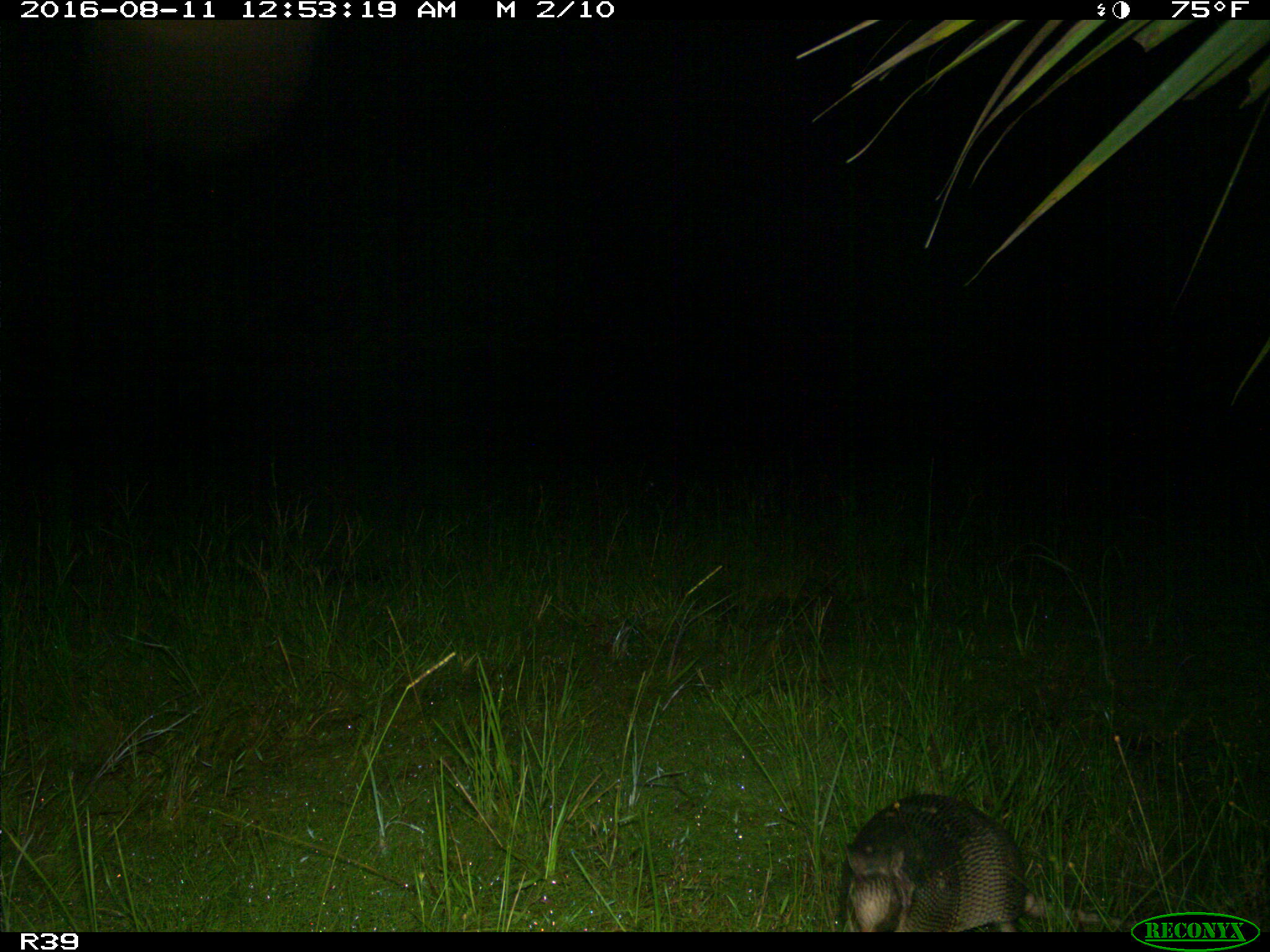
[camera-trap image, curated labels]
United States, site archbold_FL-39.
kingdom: Animalia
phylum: Chordata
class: Mammalia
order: Cingulata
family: Dasypodidae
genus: Dasypus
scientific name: Dasypus novemcinctus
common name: nine-banded armadillo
Dasypus novemcinctus (nine-banded armadillo).